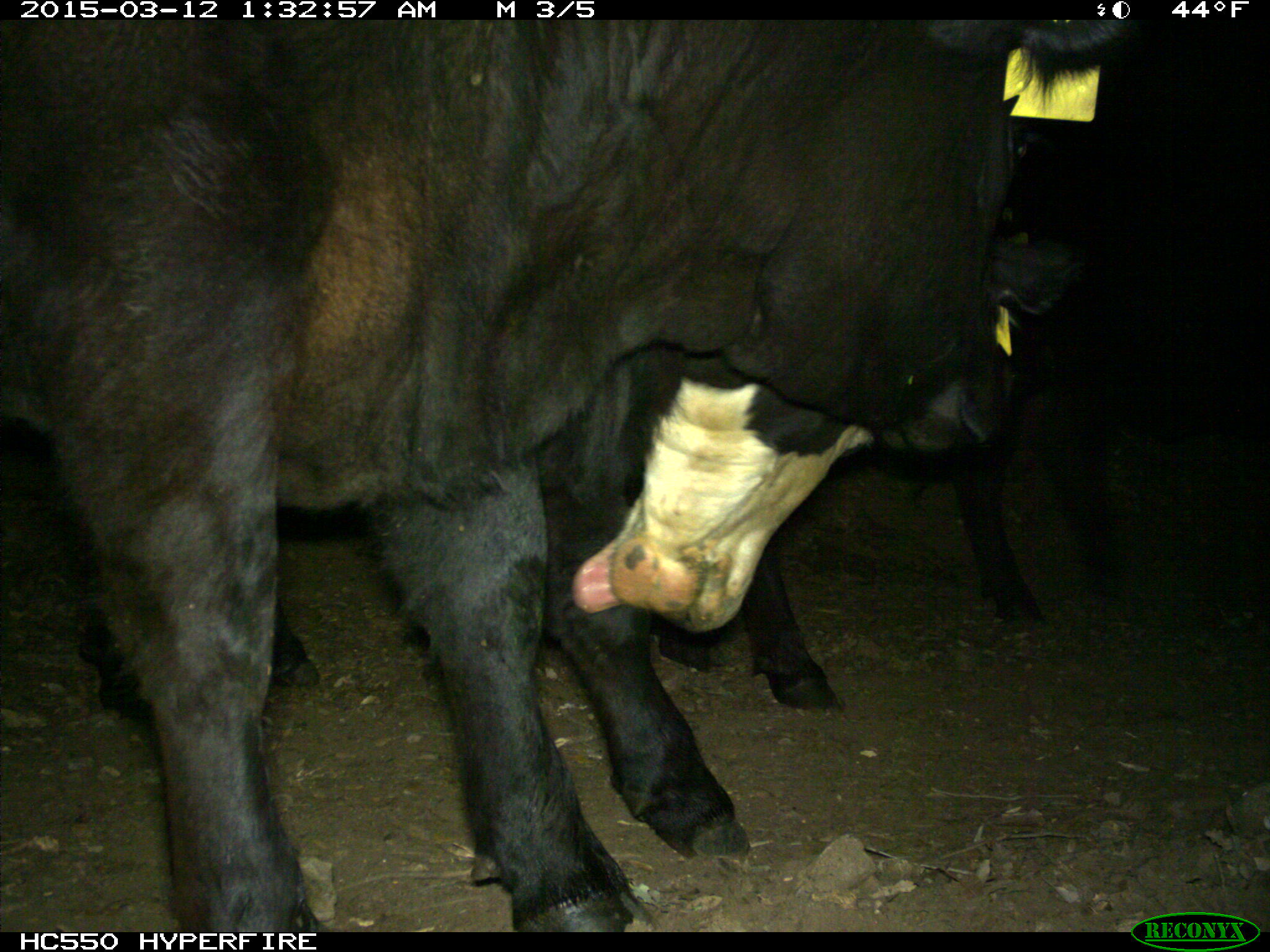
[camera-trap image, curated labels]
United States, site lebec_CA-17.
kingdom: Animalia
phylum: Chordata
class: Mammalia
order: Artiodactyla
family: Bovidae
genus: Bos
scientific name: Bos taurus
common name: domestic cow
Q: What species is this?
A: Bos taurus (domestic cow).